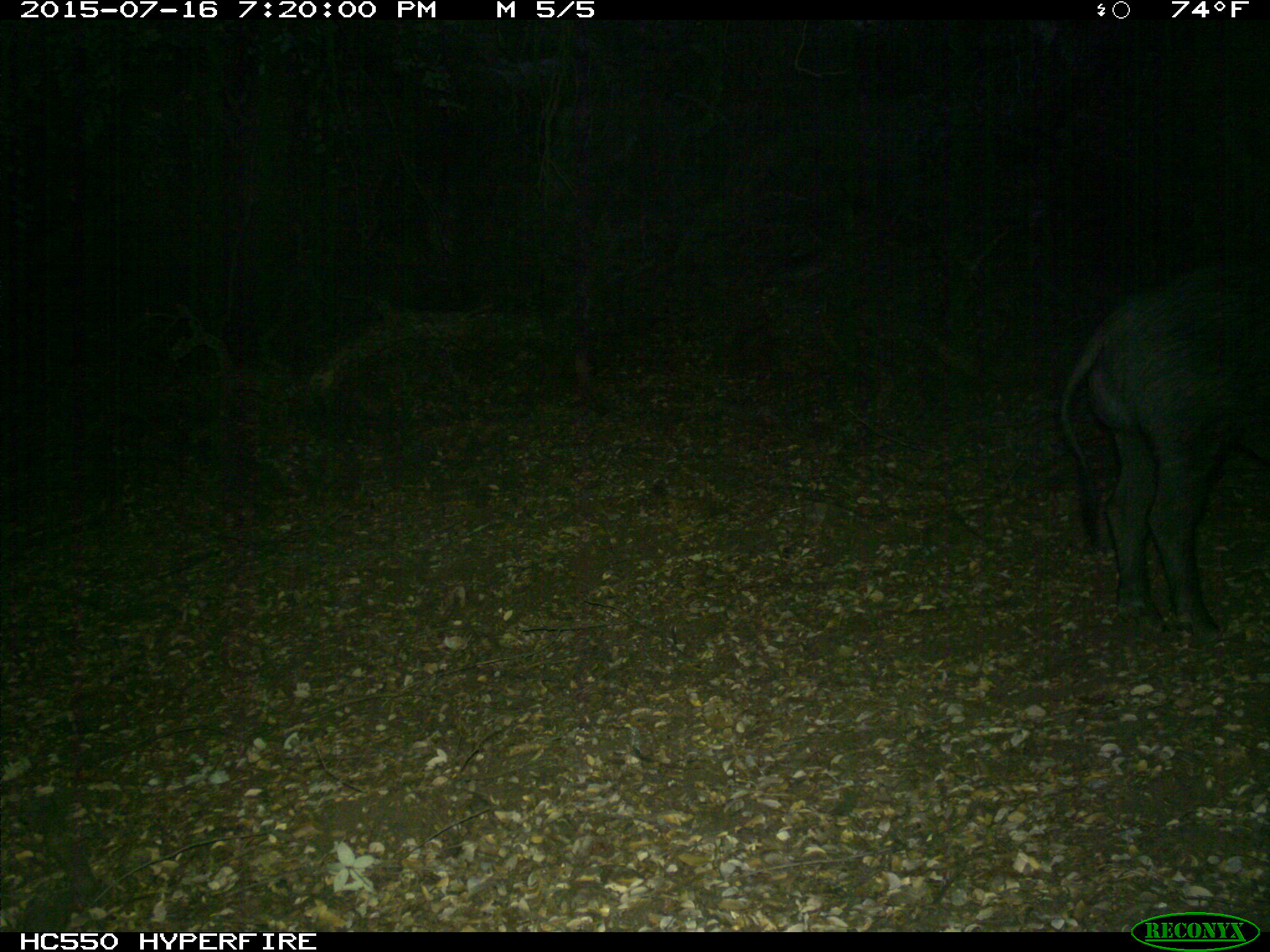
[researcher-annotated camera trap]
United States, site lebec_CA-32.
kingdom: Animalia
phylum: Chordata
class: Mammalia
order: Artiodactyla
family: Suidae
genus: Sus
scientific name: Sus scrofa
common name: wild boar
Sus scrofa (wild boar).